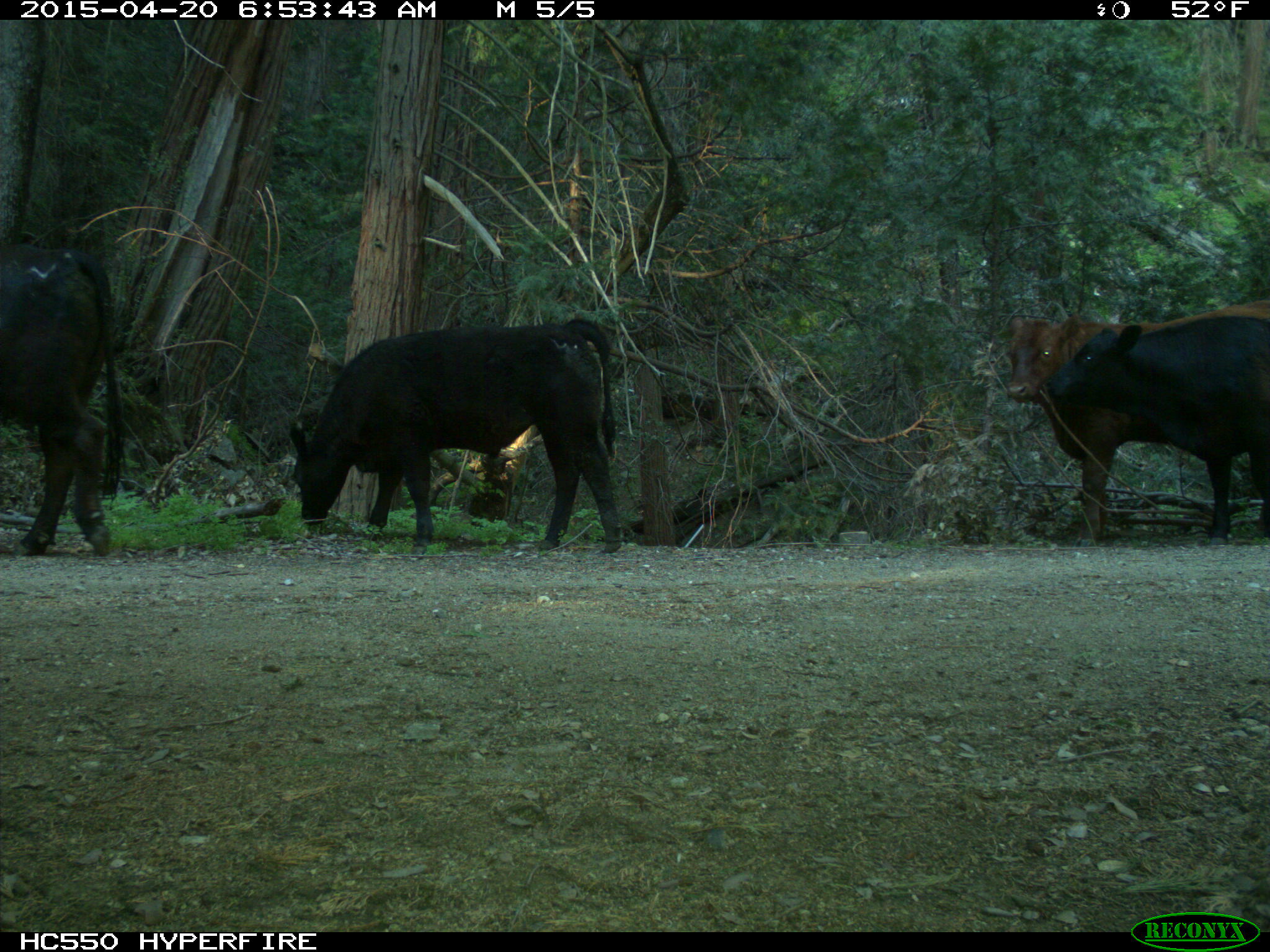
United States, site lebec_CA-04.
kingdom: Animalia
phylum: Chordata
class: Mammalia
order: Artiodactyla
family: Bovidae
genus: Bos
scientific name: Bos taurus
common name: domestic cow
Bos taurus (domestic cow).